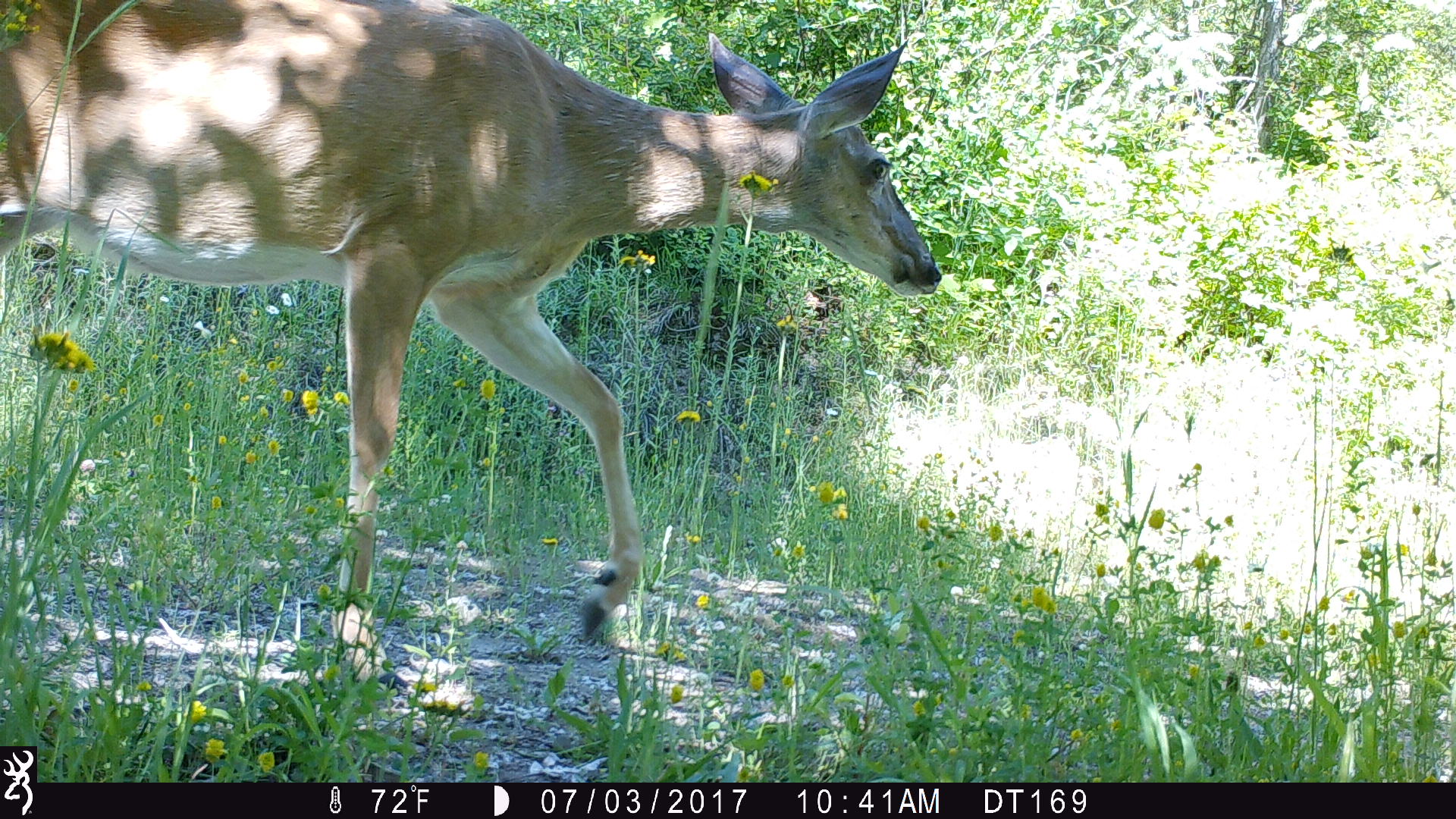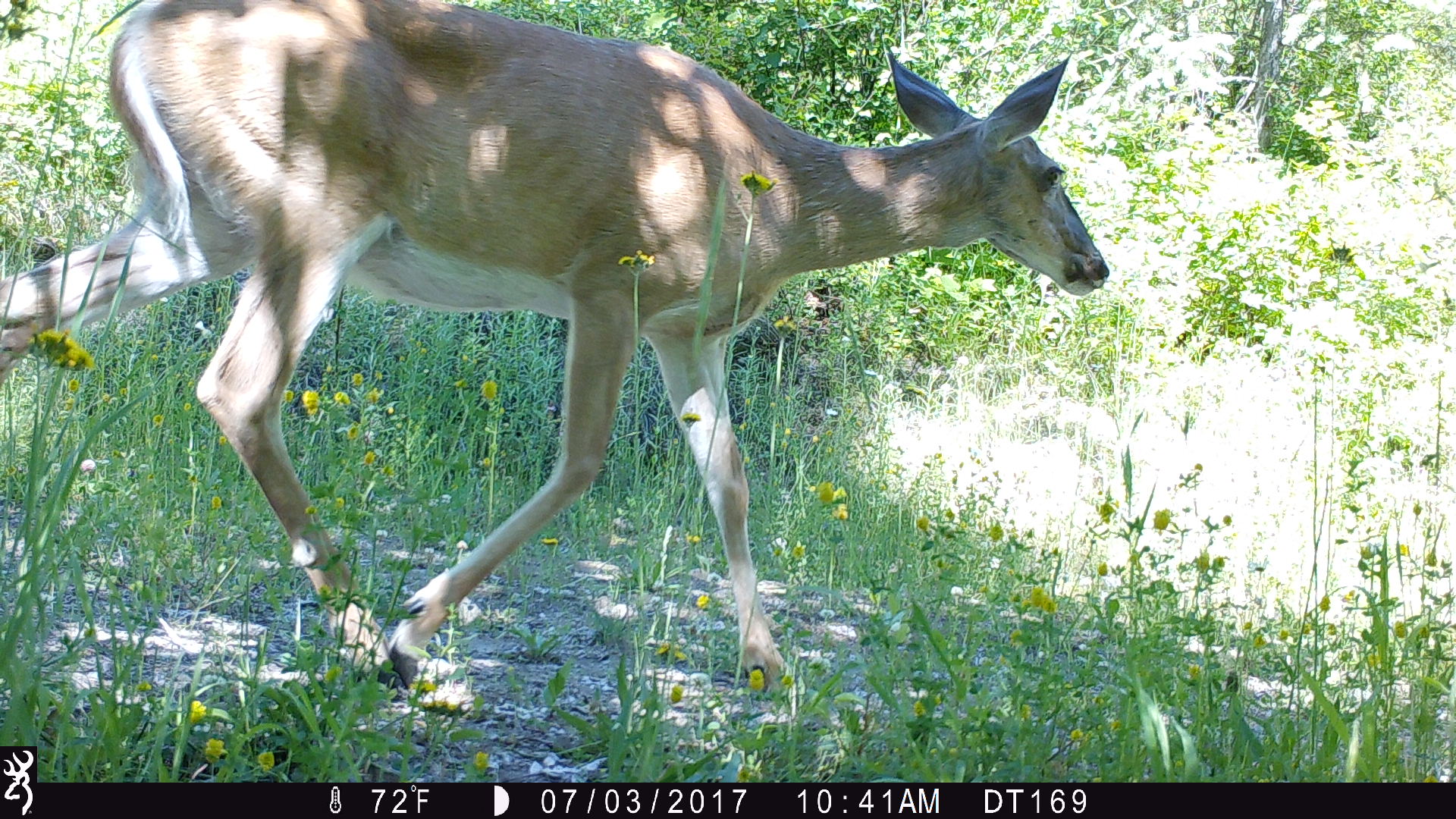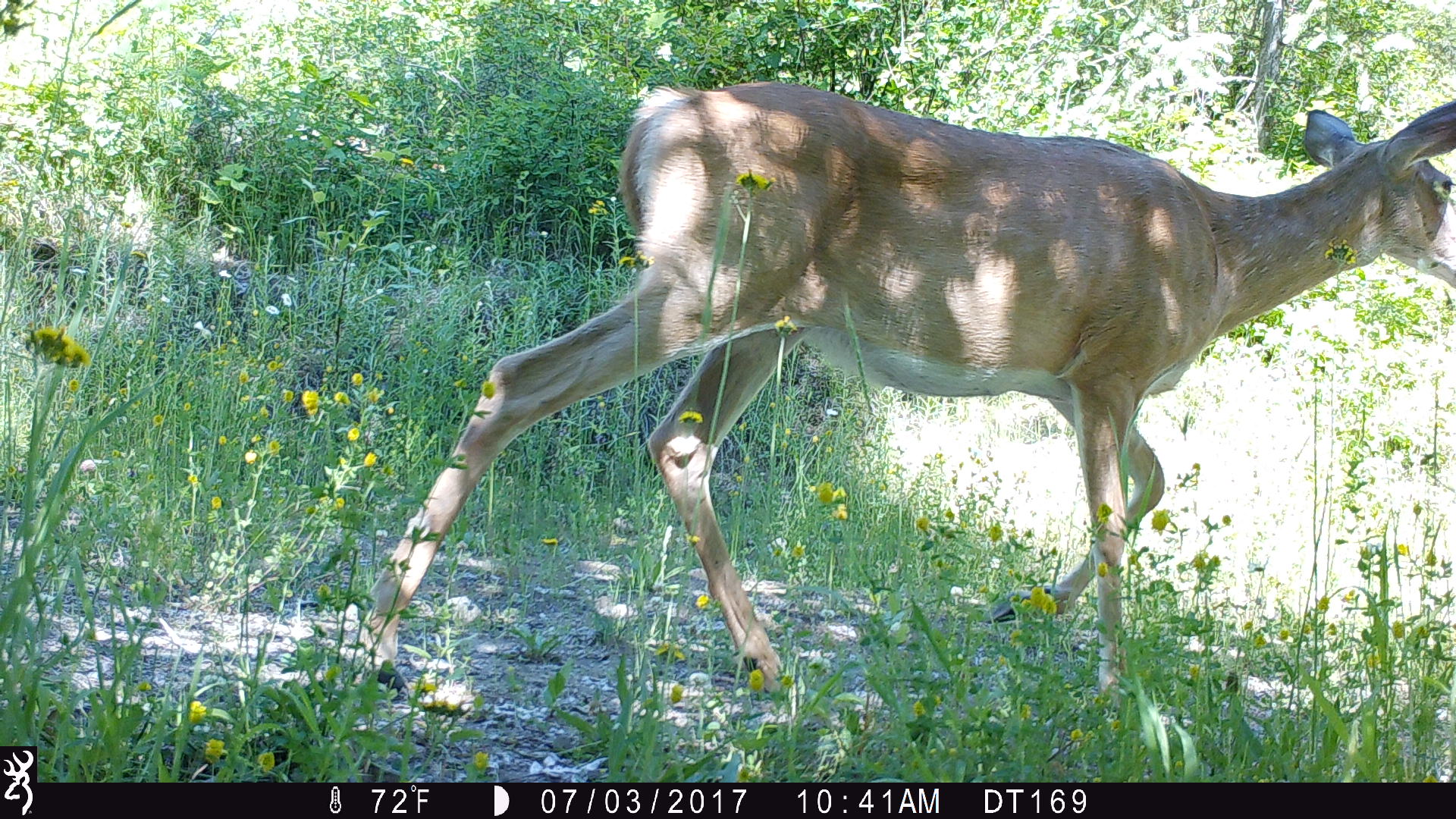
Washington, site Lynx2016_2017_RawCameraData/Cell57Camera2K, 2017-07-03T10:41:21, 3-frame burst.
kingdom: Animalia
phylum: Chordata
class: Mammalia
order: Artiodactyla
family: Cervidae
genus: Odocoileus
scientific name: Odocoileus virginianus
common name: white-tailed deer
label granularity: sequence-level